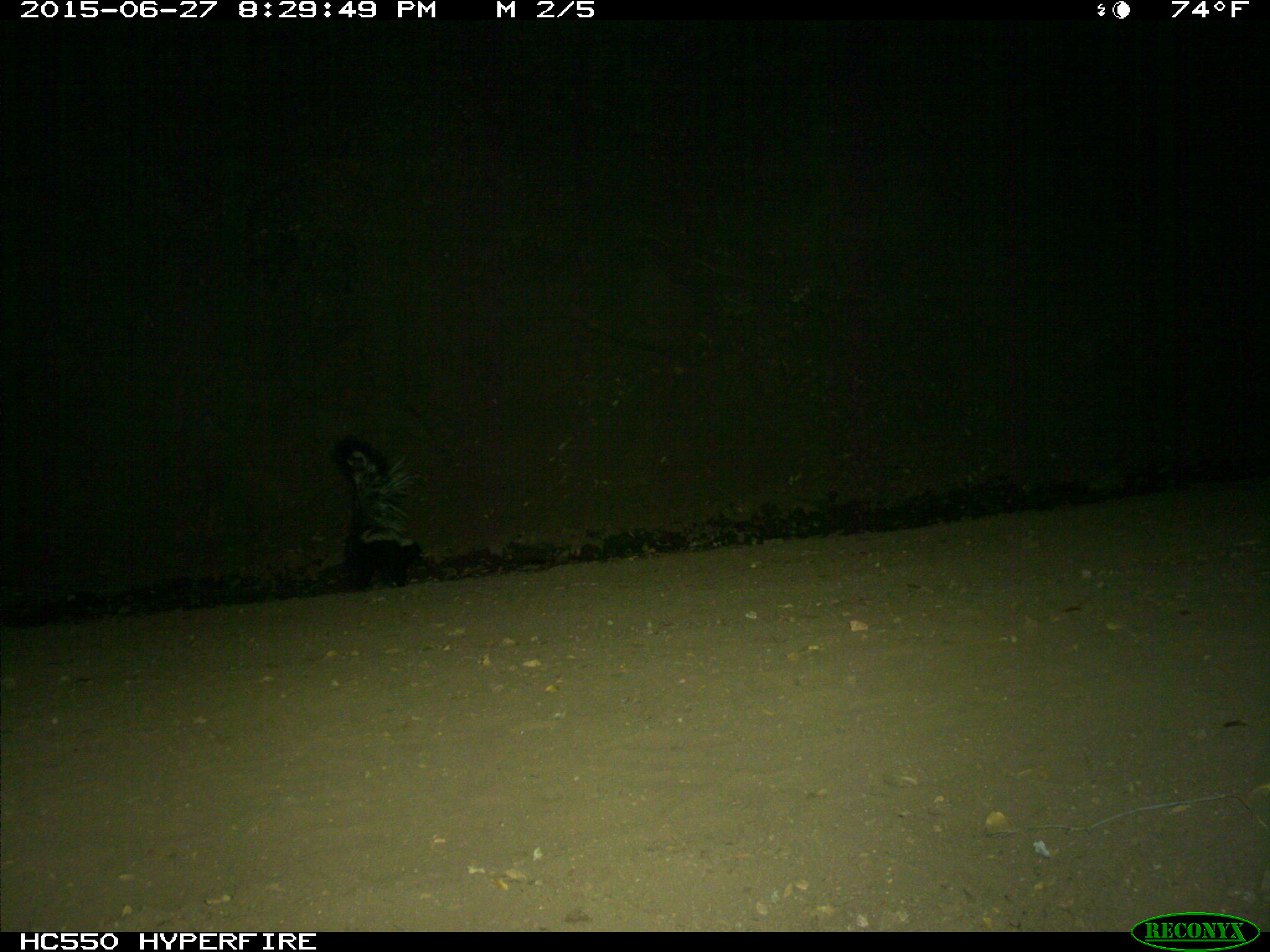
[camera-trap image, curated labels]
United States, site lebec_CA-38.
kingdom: Animalia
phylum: Chordata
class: Mammalia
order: Carnivora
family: Mephitidae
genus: Mephitis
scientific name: Mephitis mephitis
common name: striped skunk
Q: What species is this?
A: Mephitis mephitis (striped skunk).